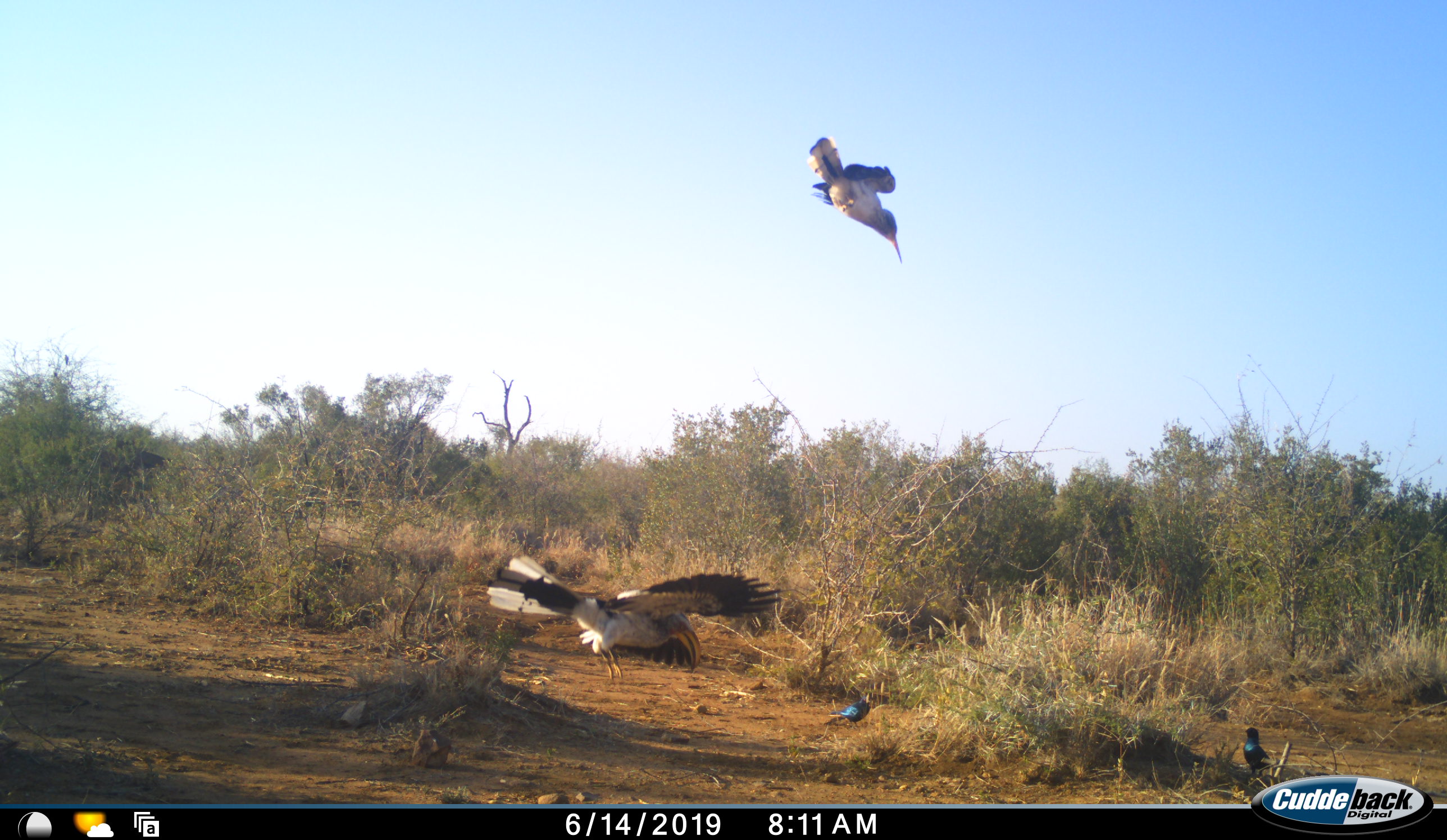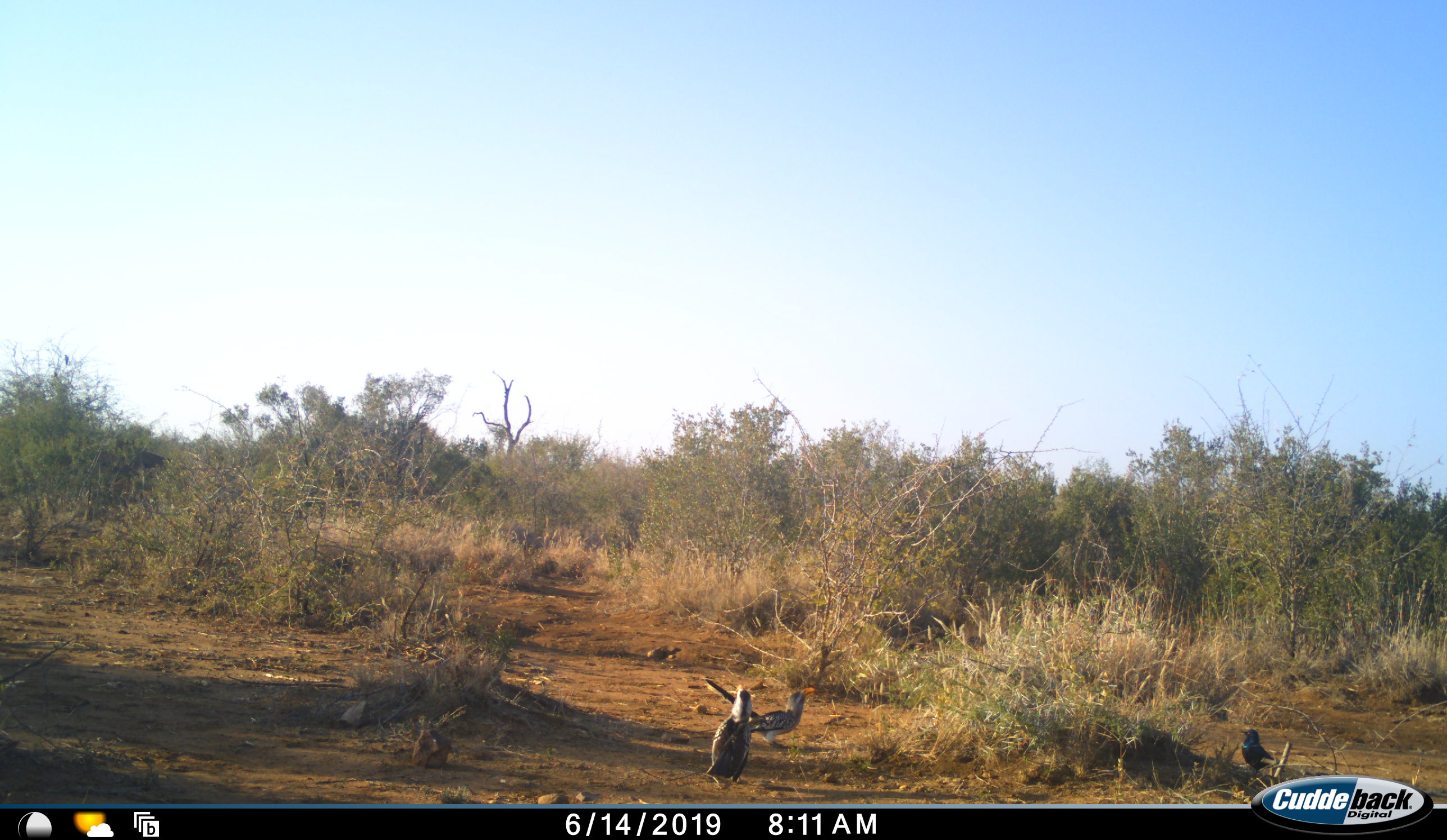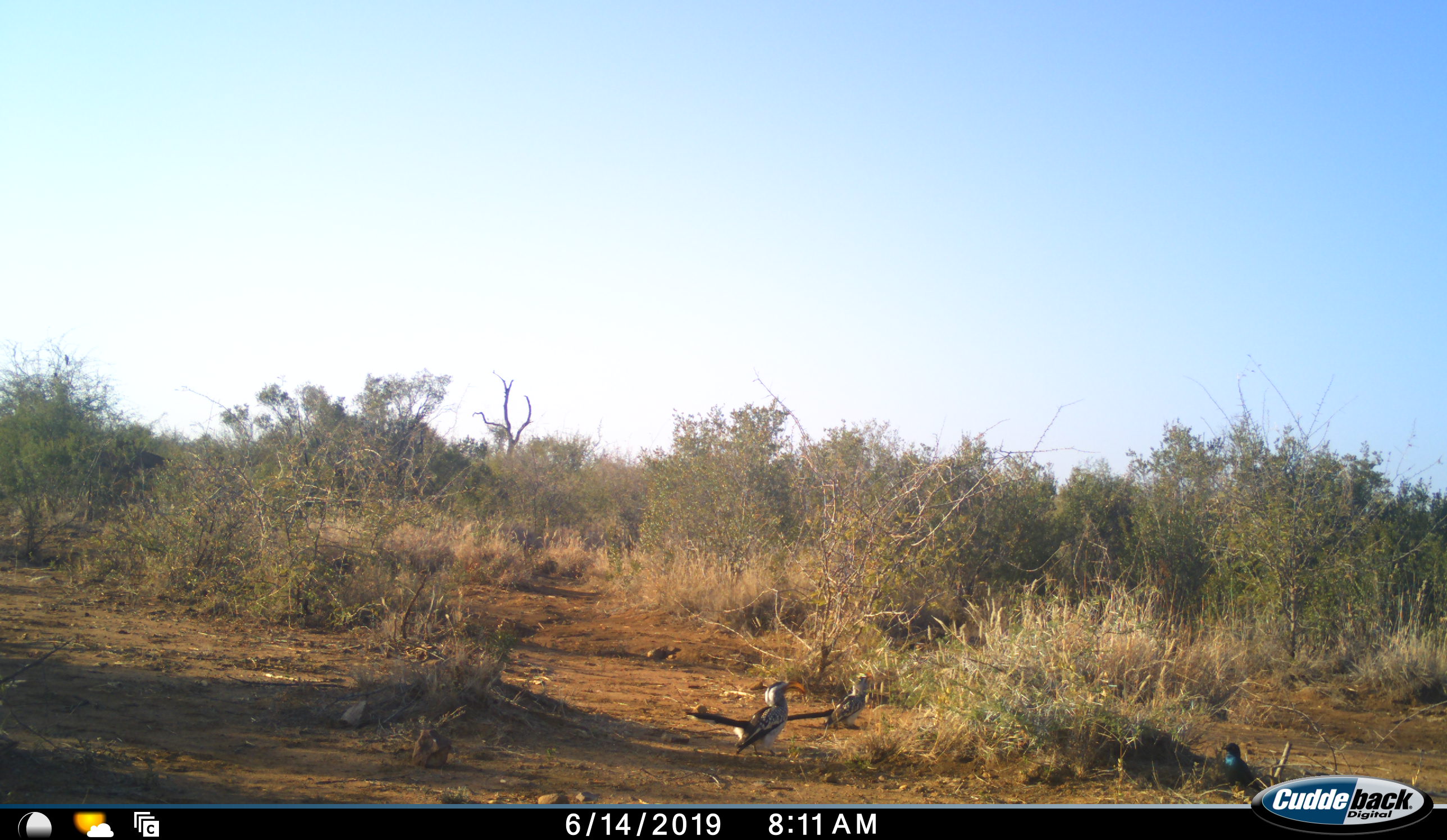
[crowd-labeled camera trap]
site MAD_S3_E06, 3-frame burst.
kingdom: Animalia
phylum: Chordata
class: Aves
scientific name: Aves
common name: bird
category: birdother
Birdother (bird) (Aves), count 4. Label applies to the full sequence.